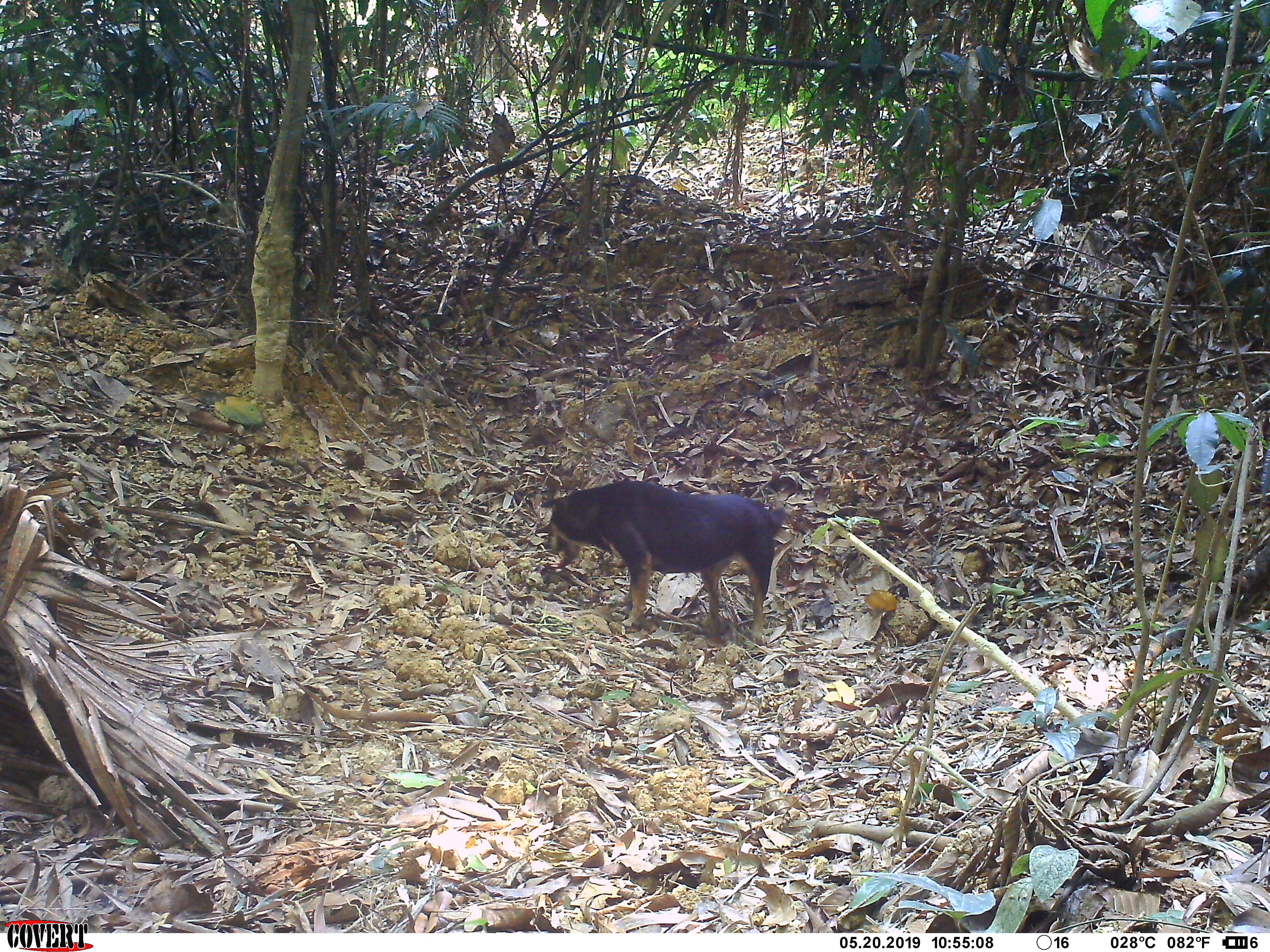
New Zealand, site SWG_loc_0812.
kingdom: Animalia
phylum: Chordata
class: Mammalia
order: Carnivora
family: Canidae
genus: Canis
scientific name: Canis familiaris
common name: domestic dog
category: dog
Dog (domestic dog) (Canis familiaris).